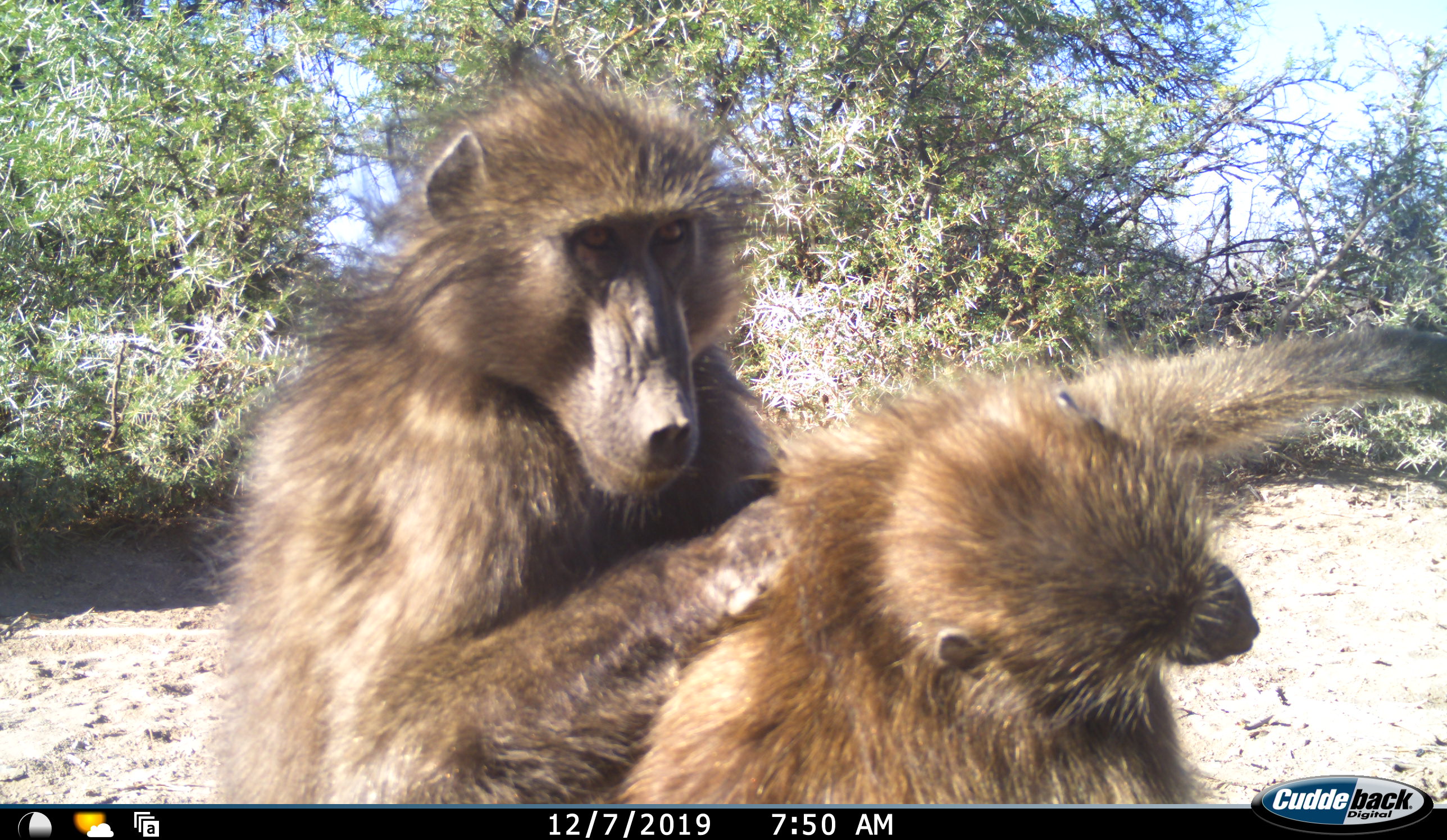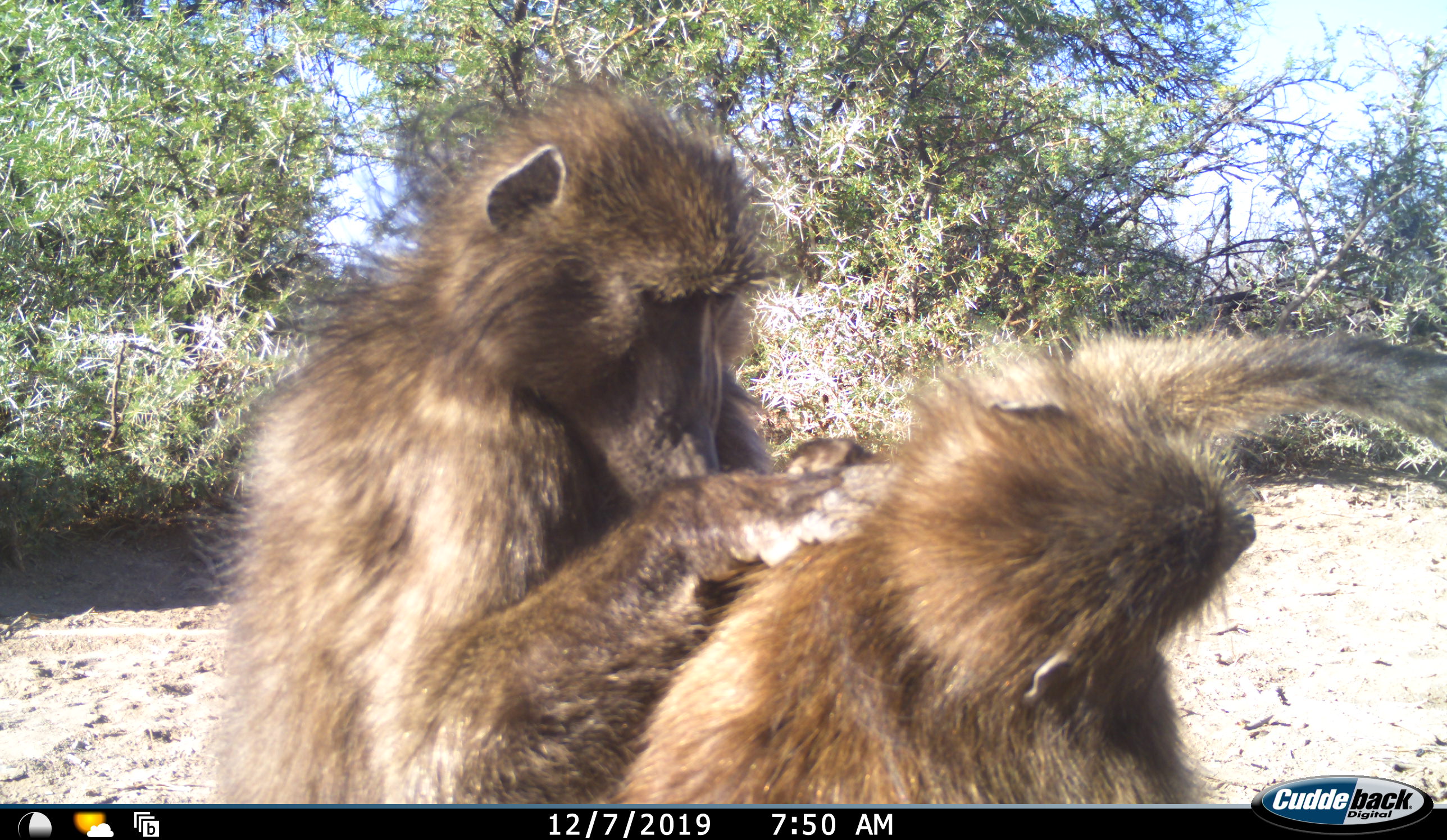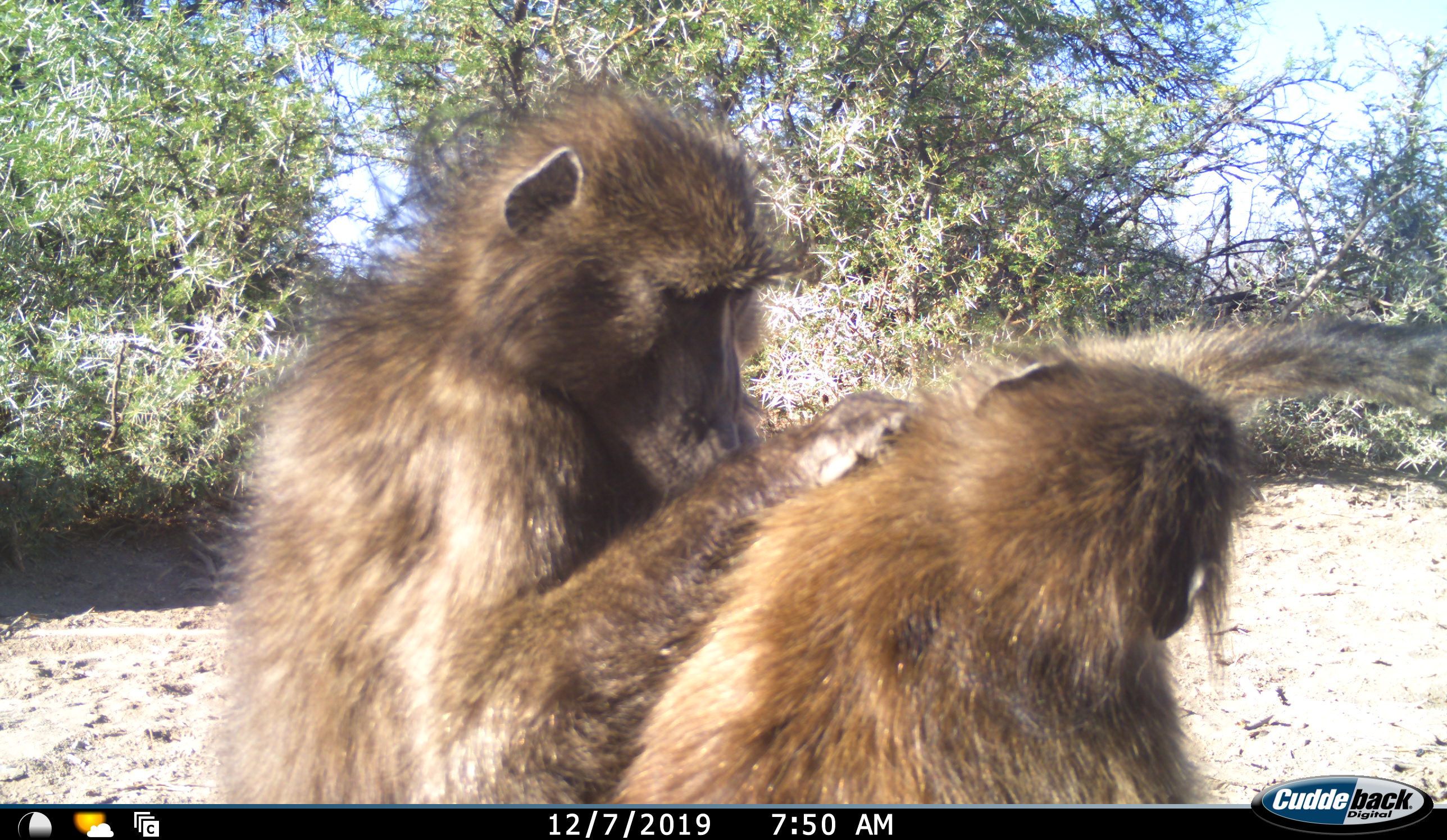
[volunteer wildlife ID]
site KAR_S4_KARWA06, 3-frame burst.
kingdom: Animalia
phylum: Chordata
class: Mammalia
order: Primates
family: Cercopithecidae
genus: Papio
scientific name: Papio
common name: baboon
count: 2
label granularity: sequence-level